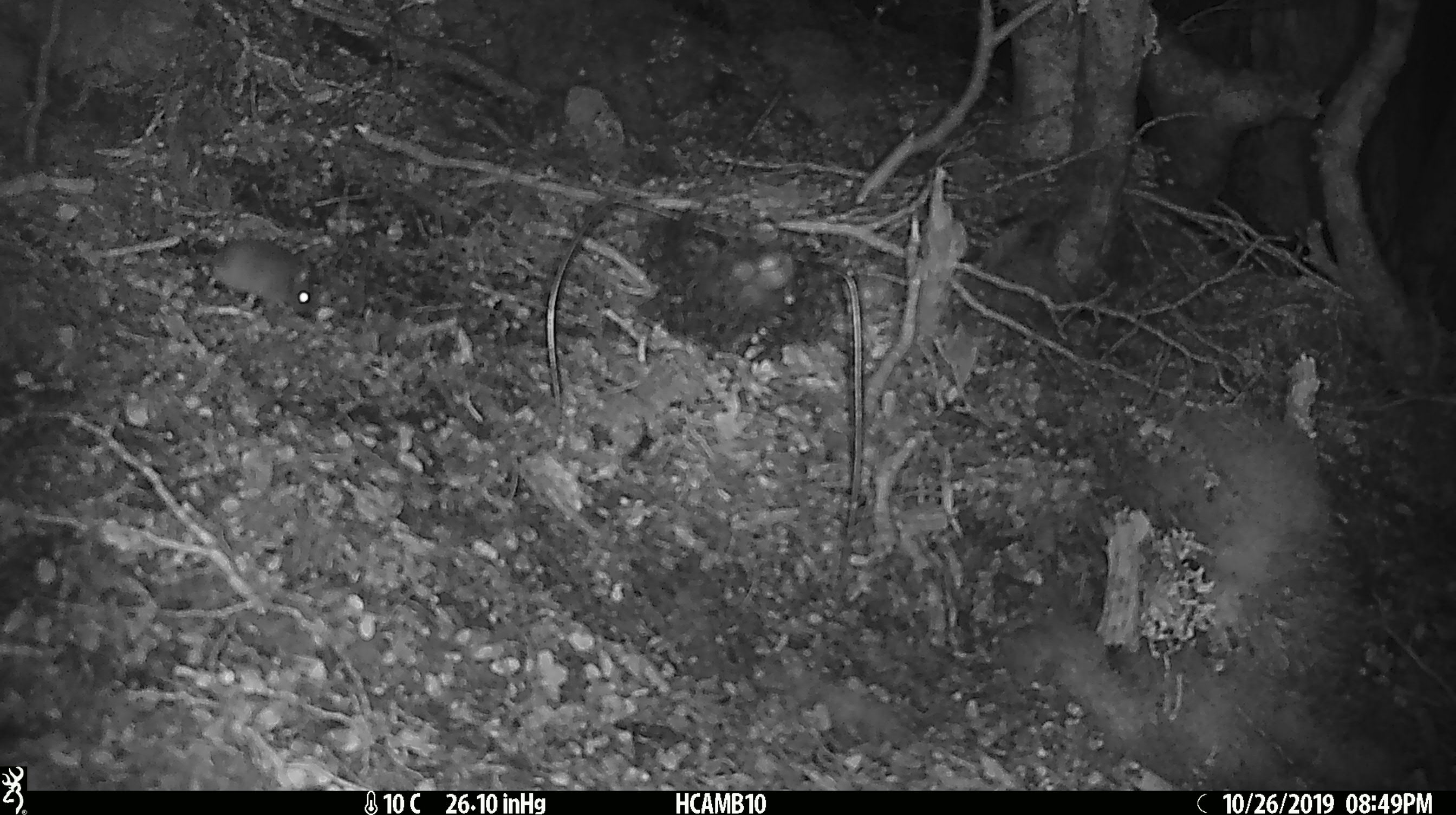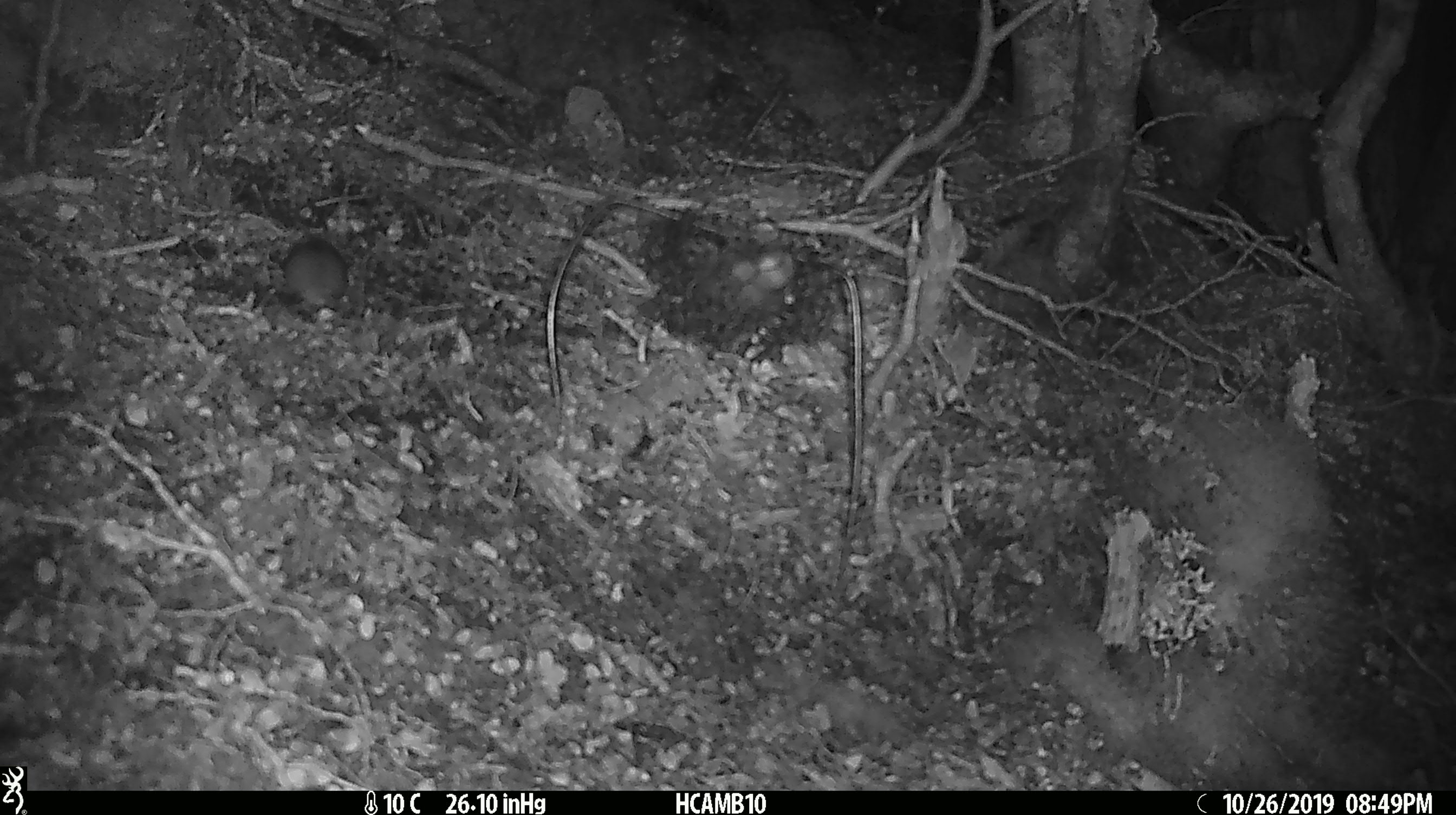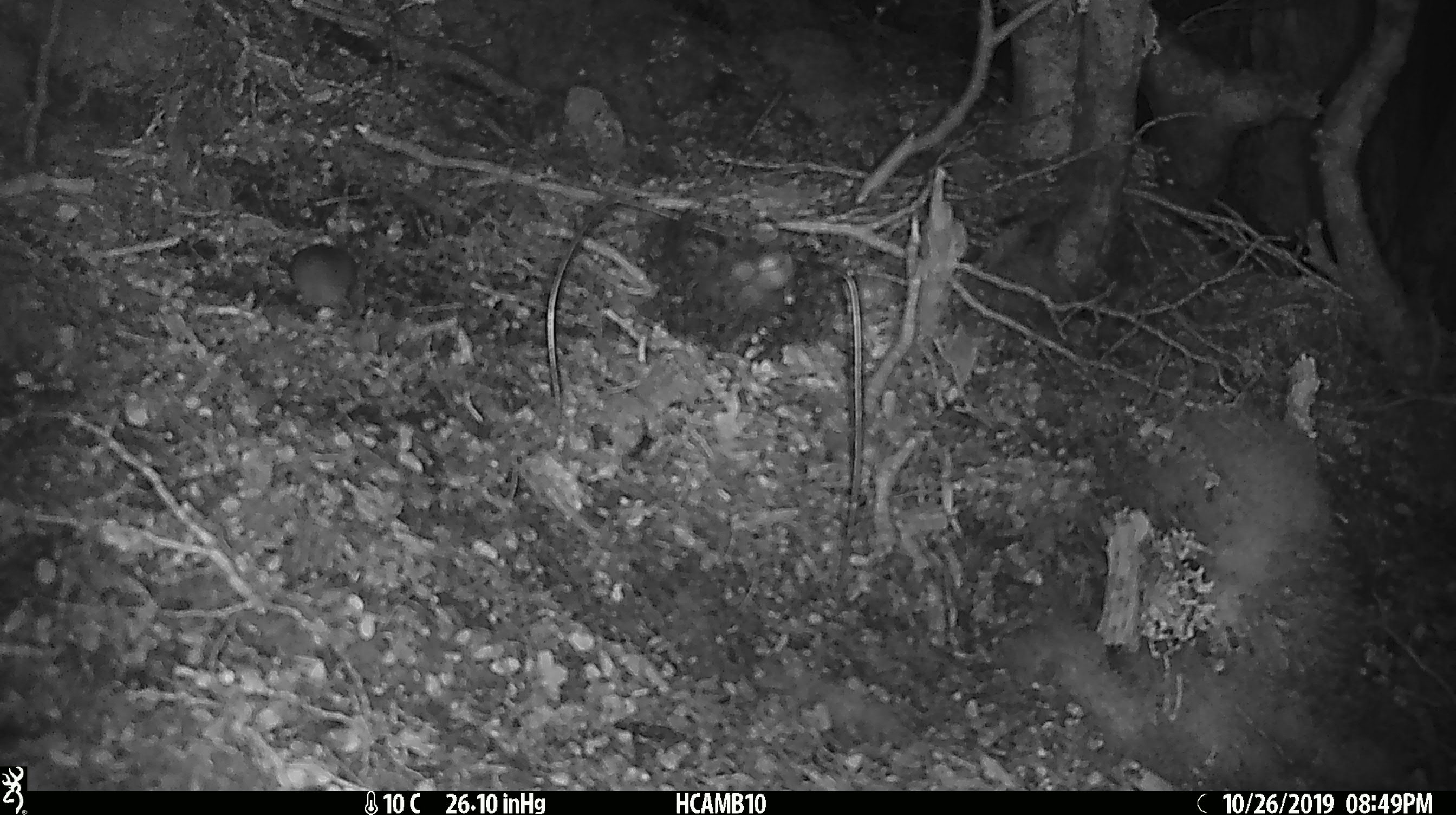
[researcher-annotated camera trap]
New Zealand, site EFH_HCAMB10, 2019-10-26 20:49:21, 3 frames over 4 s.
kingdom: Animalia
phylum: Chordata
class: Mammalia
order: Rodentia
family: Muridae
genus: Mus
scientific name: Mus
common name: mouse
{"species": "mouse (Mus)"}